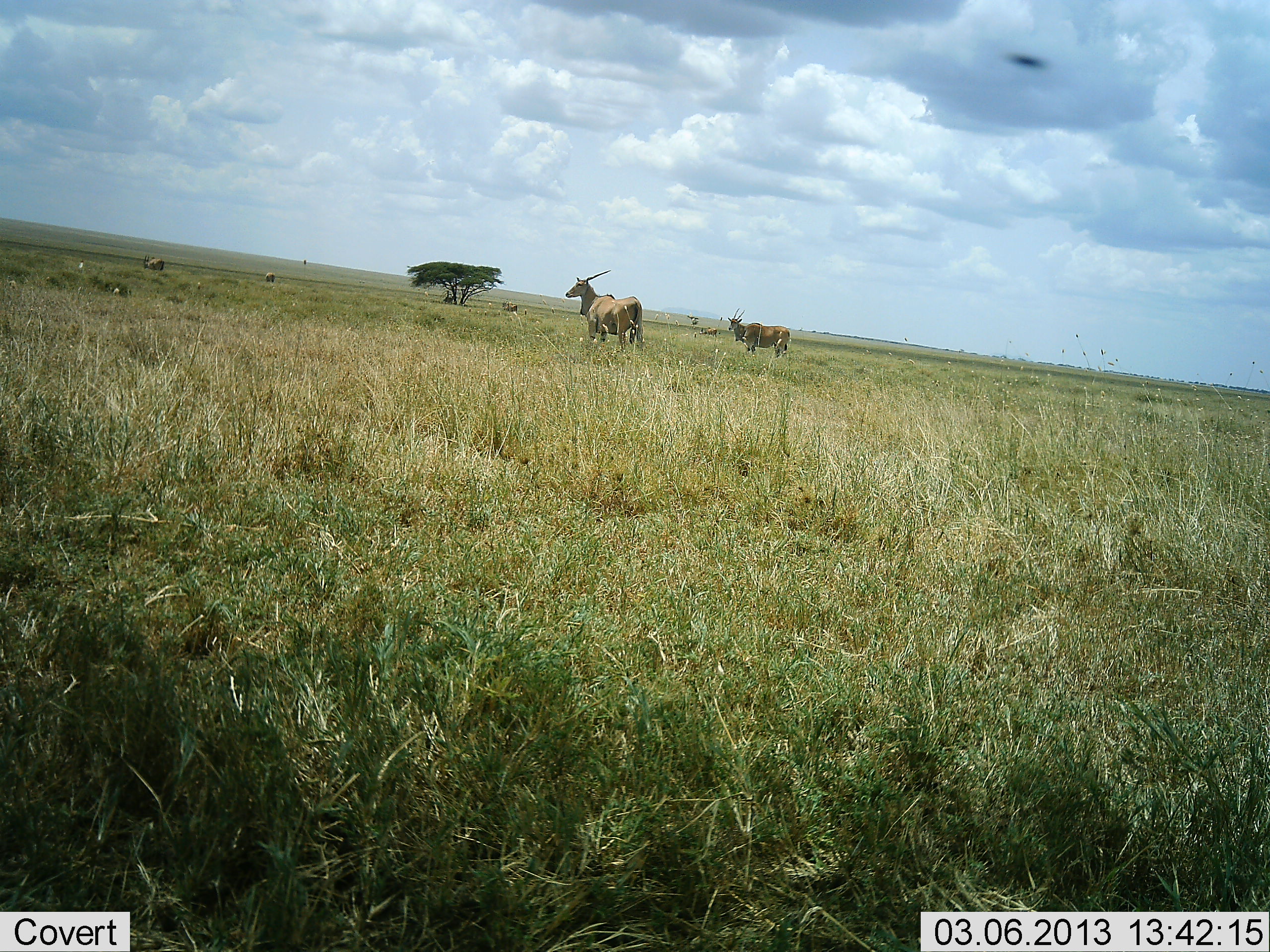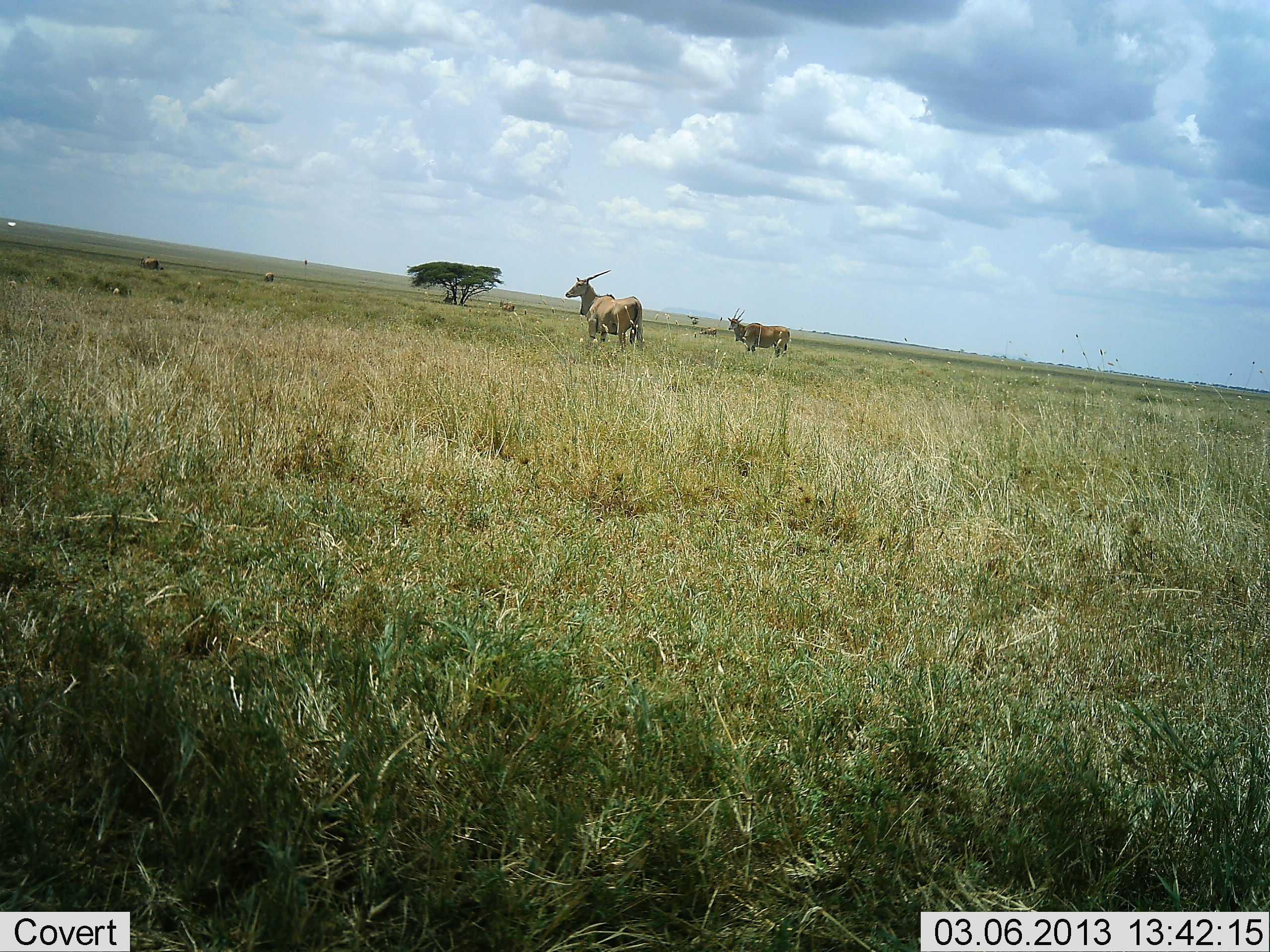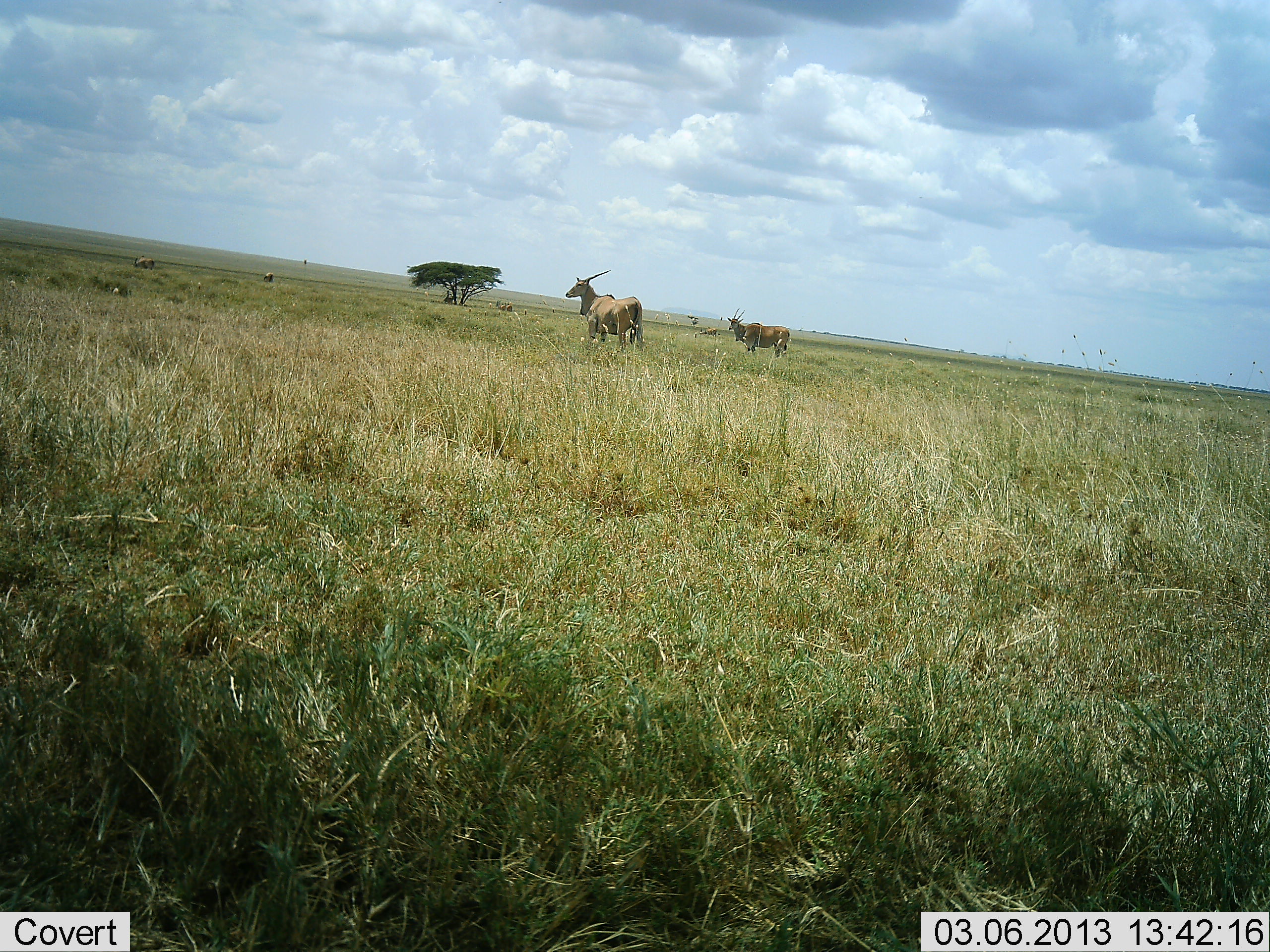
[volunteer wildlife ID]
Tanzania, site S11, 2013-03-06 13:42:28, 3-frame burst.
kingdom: Animalia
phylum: Chordata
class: Mammalia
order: Artiodactyla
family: Bovidae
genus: Tragelaphus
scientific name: Tragelaphus oryx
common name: eland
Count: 4.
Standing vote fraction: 79%.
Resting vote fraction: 0%.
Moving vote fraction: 21%.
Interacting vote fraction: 0%.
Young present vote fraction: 0%.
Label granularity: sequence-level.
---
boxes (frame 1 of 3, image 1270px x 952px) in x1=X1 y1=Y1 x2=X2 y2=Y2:
animal: x1=566 y1=268 x2=646 y2=345; x1=728 y1=308 x2=791 y2=357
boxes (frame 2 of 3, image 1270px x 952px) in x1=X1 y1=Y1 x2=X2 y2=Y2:
animal: x1=565 y1=270 x2=644 y2=348; x1=728 y1=308 x2=790 y2=357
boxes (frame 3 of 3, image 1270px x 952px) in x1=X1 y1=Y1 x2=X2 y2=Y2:
animal: x1=566 y1=271 x2=644 y2=348; x1=728 y1=308 x2=790 y2=357